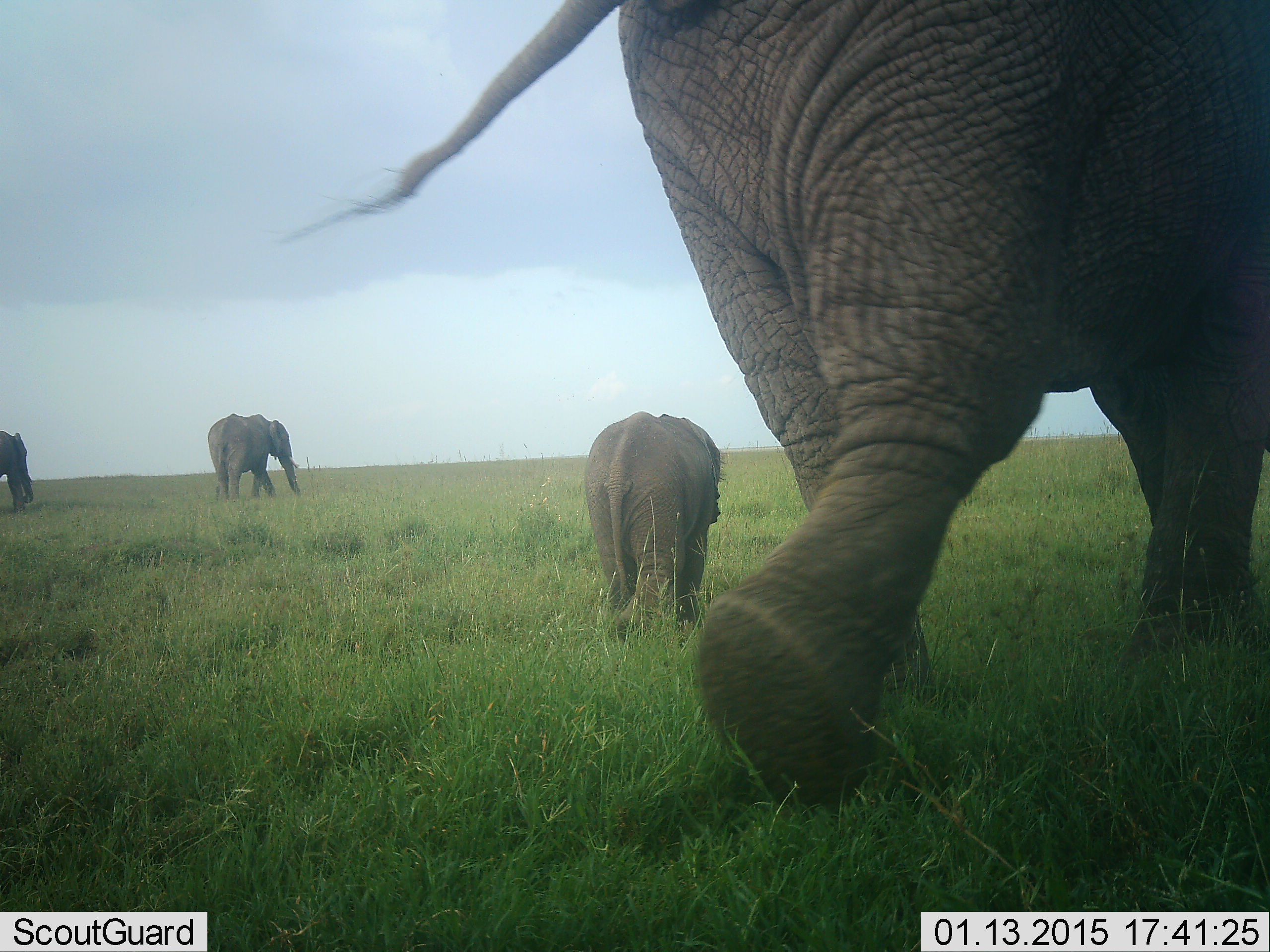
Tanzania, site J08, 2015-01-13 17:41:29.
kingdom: Animalia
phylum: Chordata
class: Mammalia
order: Proboscidea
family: Elephantidae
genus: Loxodonta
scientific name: Loxodonta africana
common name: african bush elephant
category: elephant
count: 4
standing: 0%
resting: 0%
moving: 100%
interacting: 0%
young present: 80%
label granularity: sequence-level